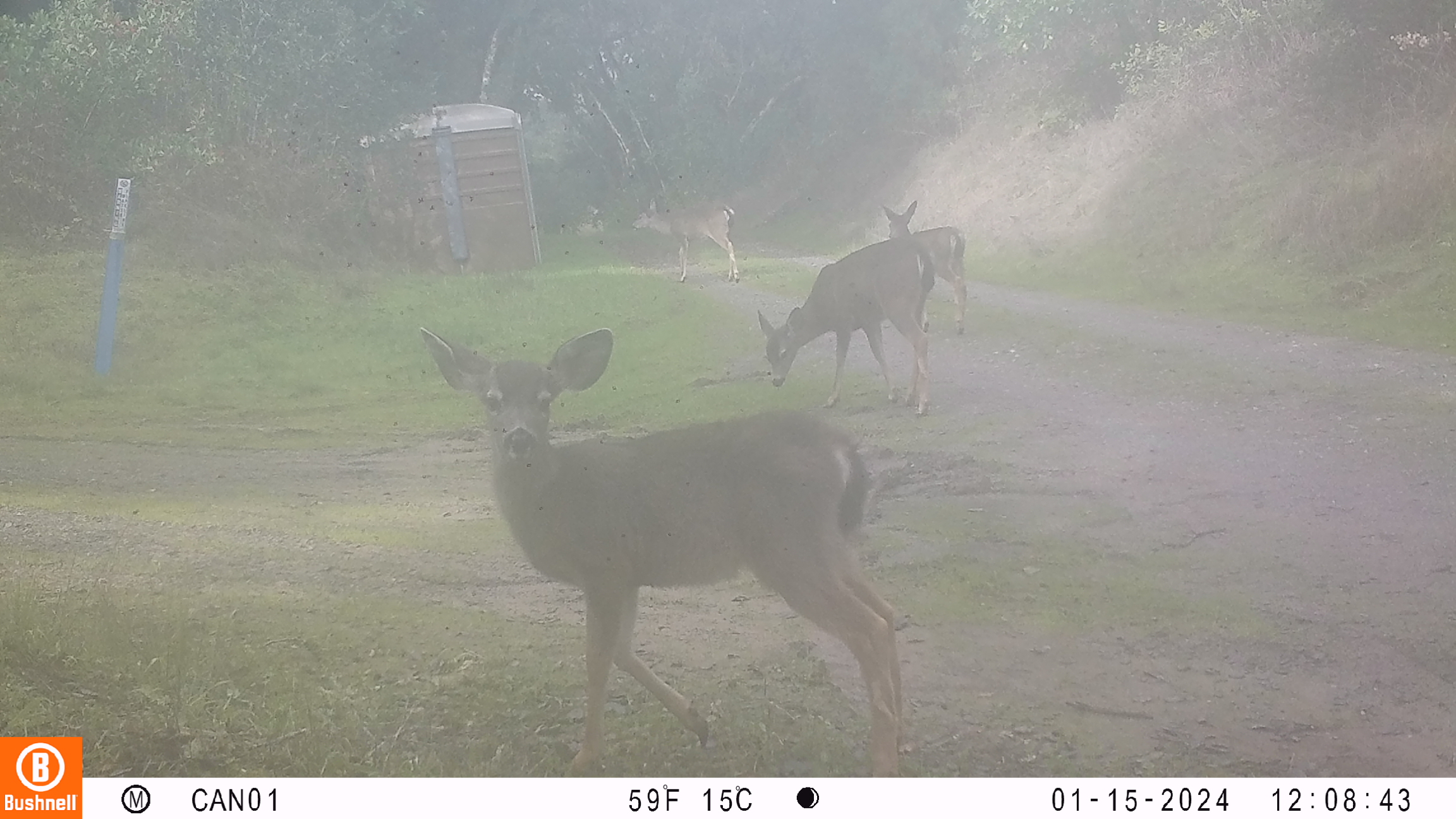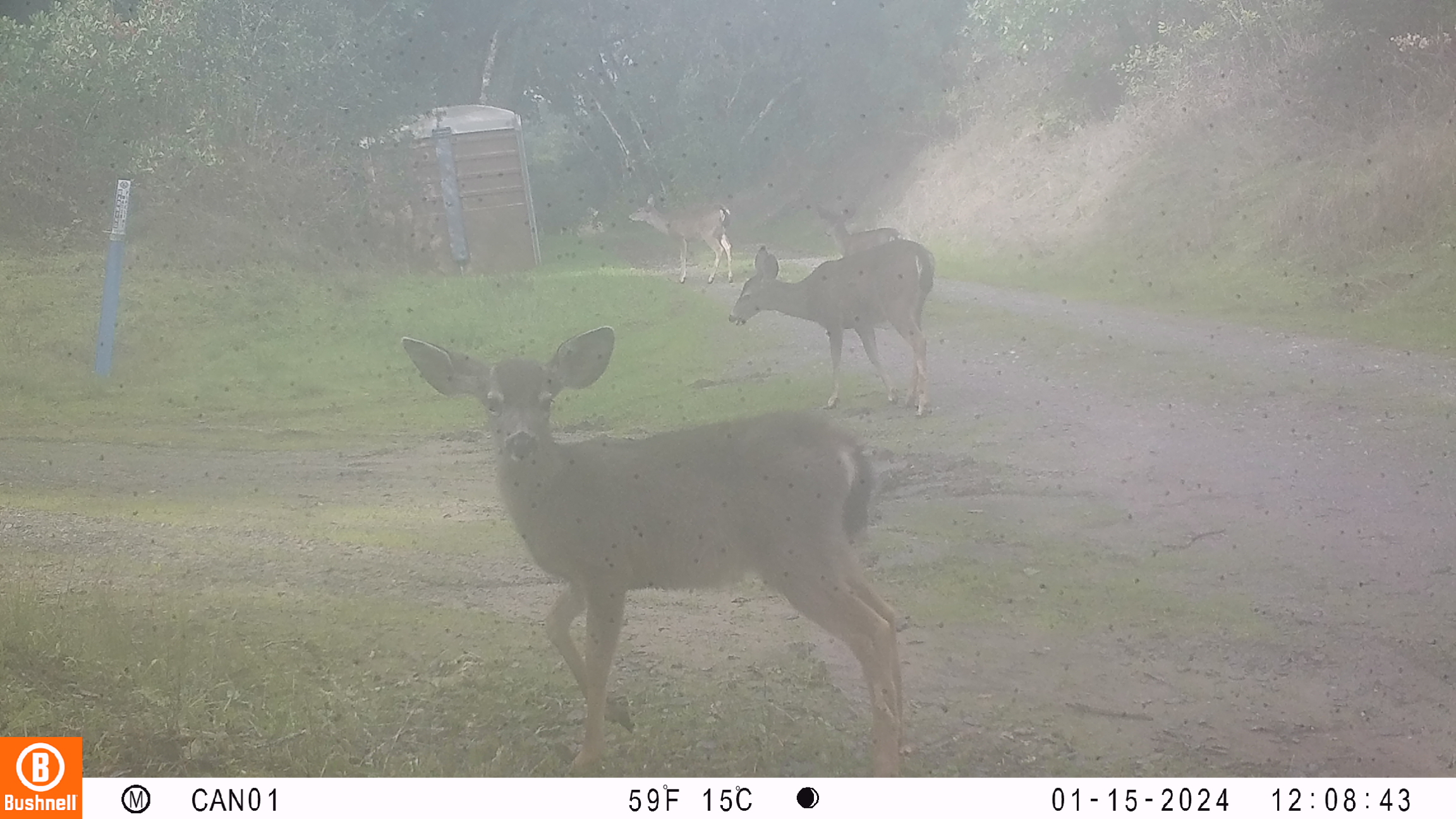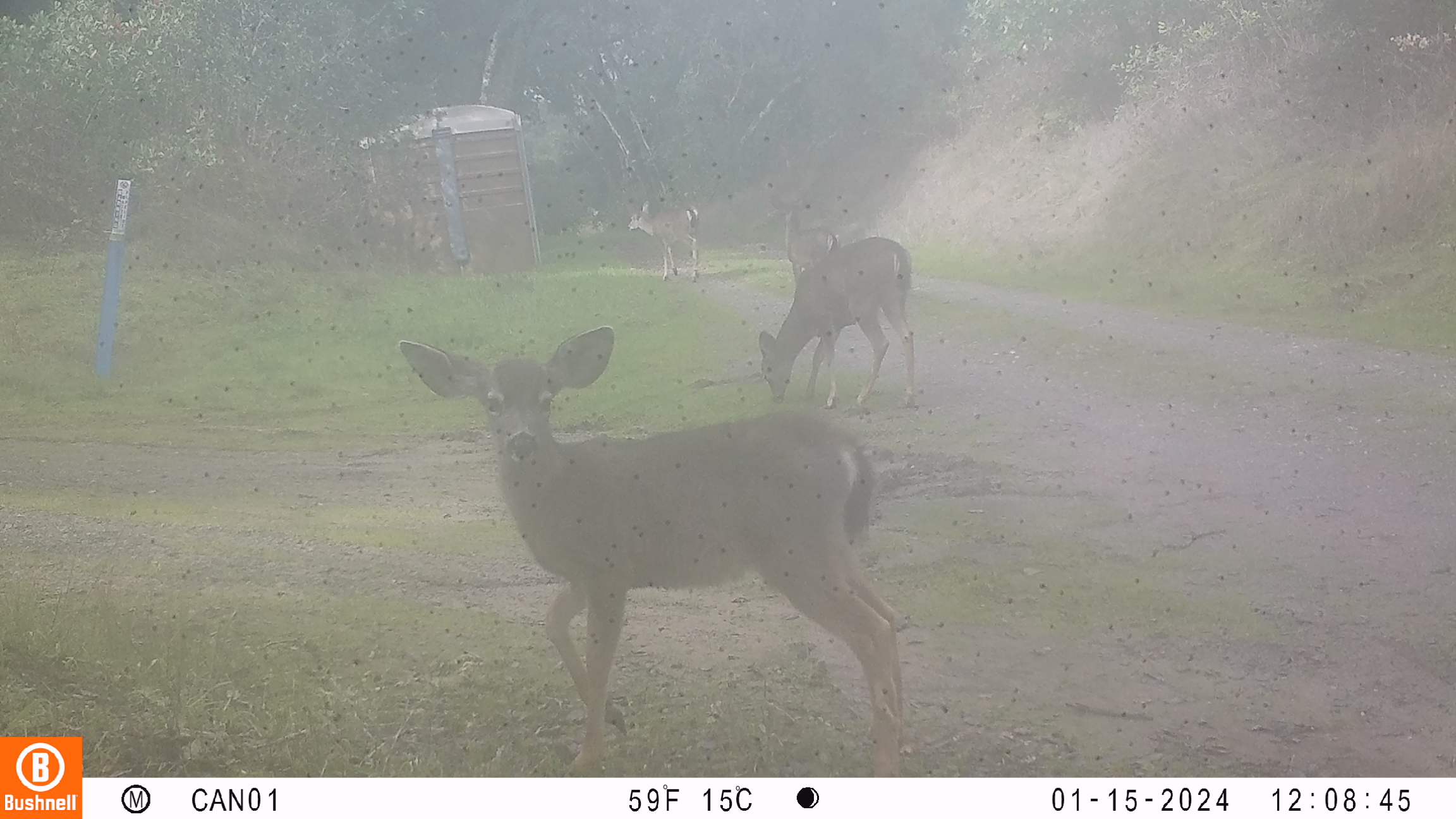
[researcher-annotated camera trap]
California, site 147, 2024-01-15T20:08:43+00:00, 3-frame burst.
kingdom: Animalia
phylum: Chordata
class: Mammalia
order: Artiodactyla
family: Cervidae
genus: Odocoileus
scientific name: Odocoileus hemionus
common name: mule deer